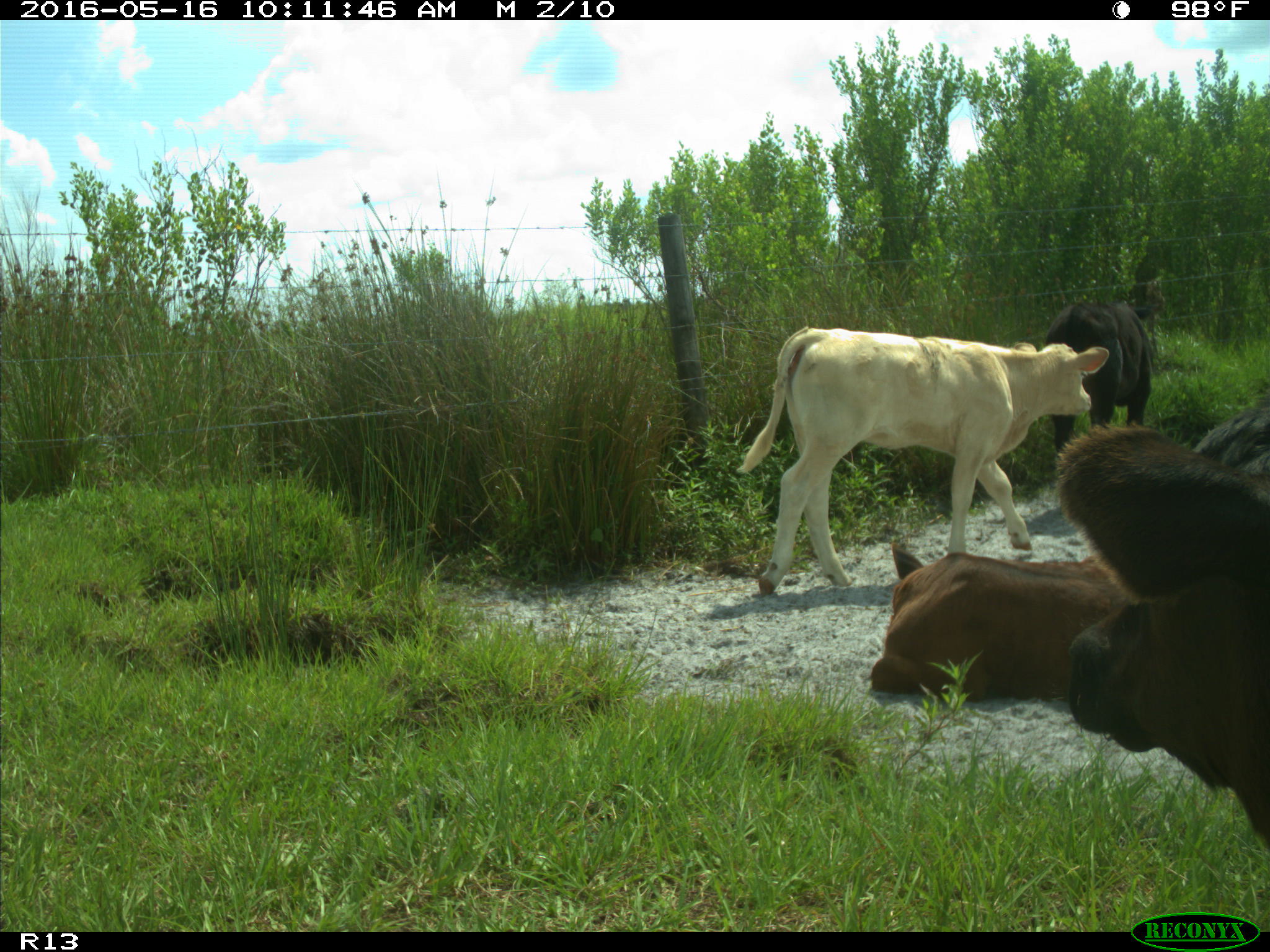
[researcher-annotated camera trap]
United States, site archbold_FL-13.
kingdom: Animalia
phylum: Chordata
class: Mammalia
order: Artiodactyla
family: Bovidae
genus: Bos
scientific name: Bos taurus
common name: domestic cow